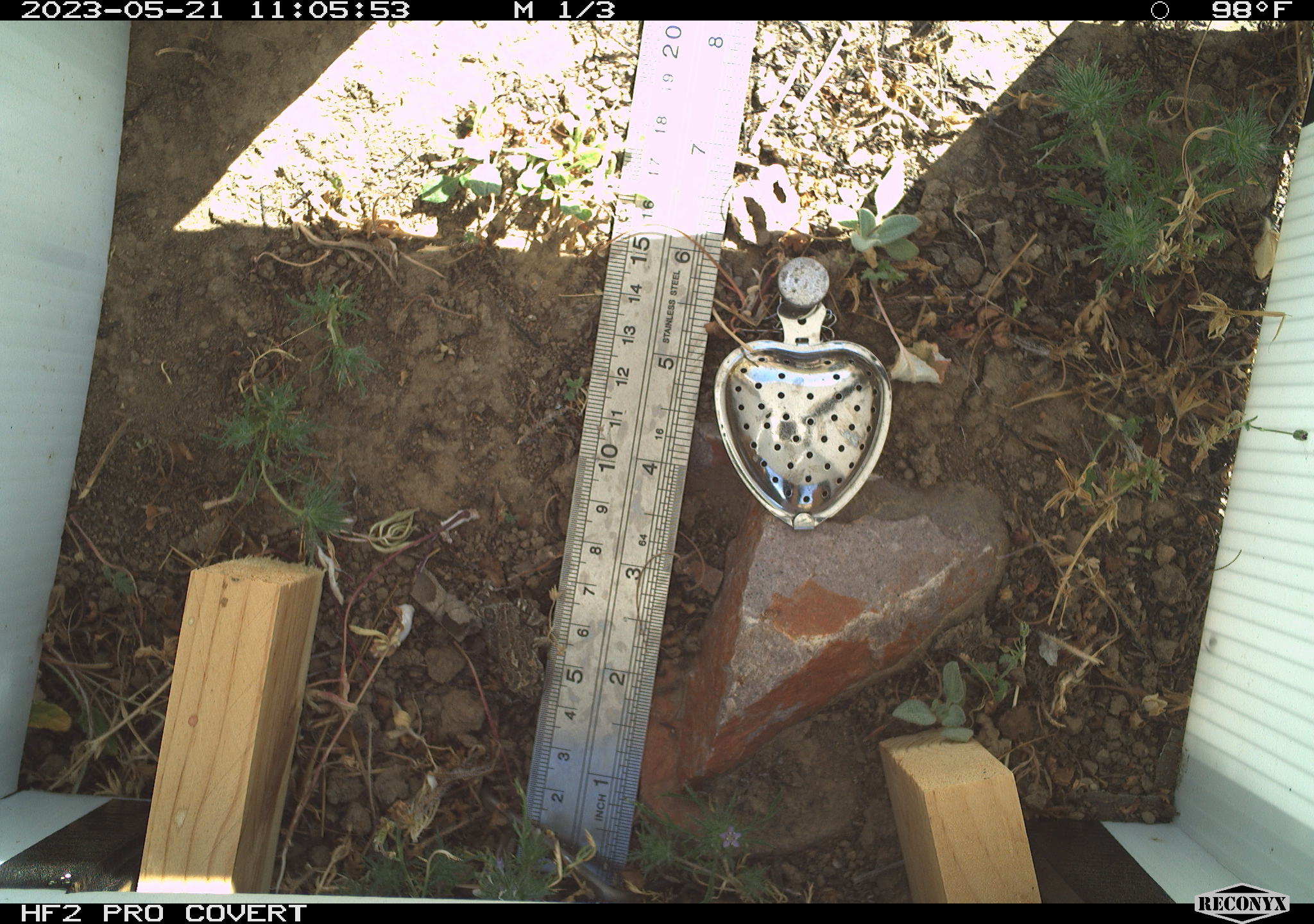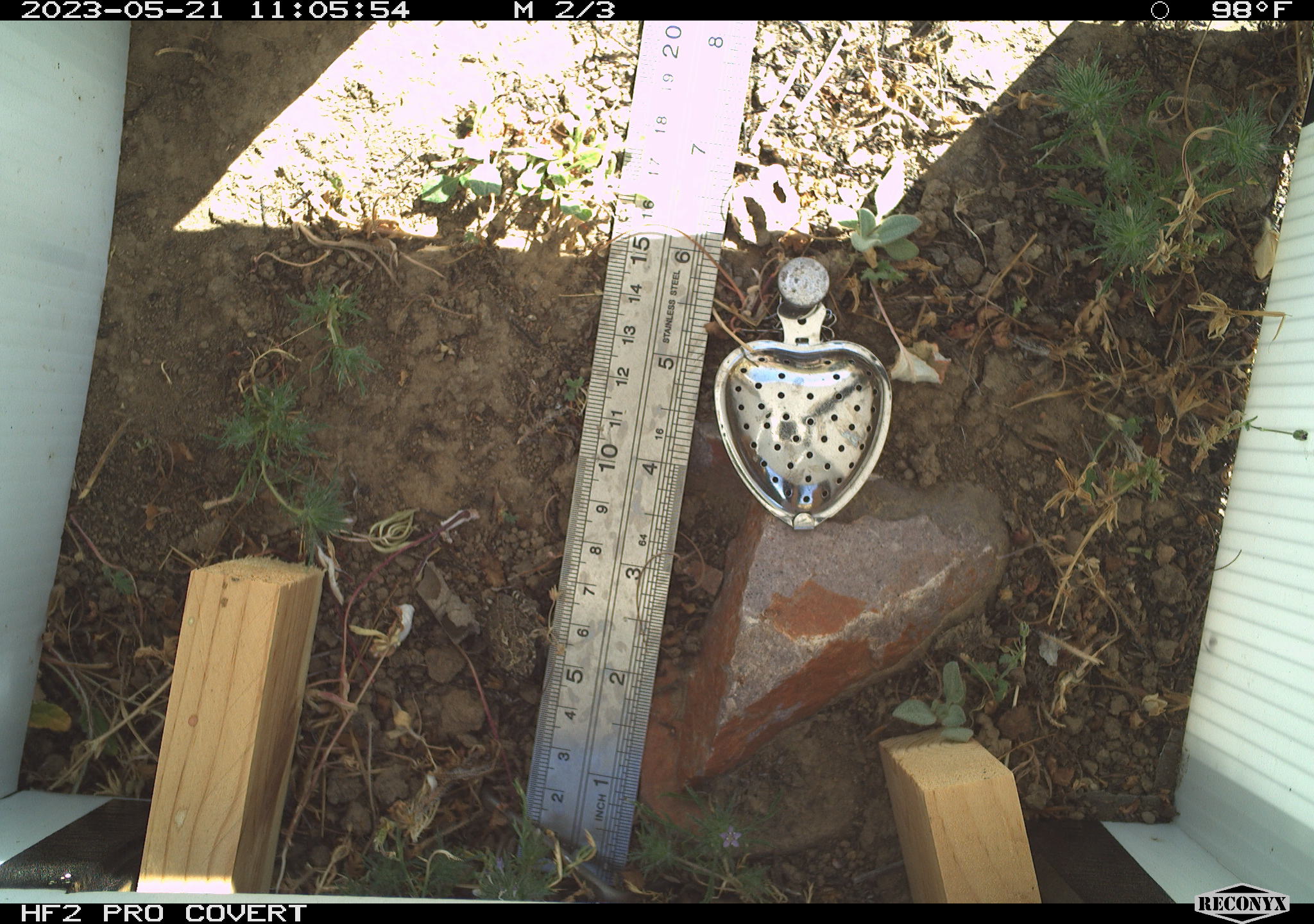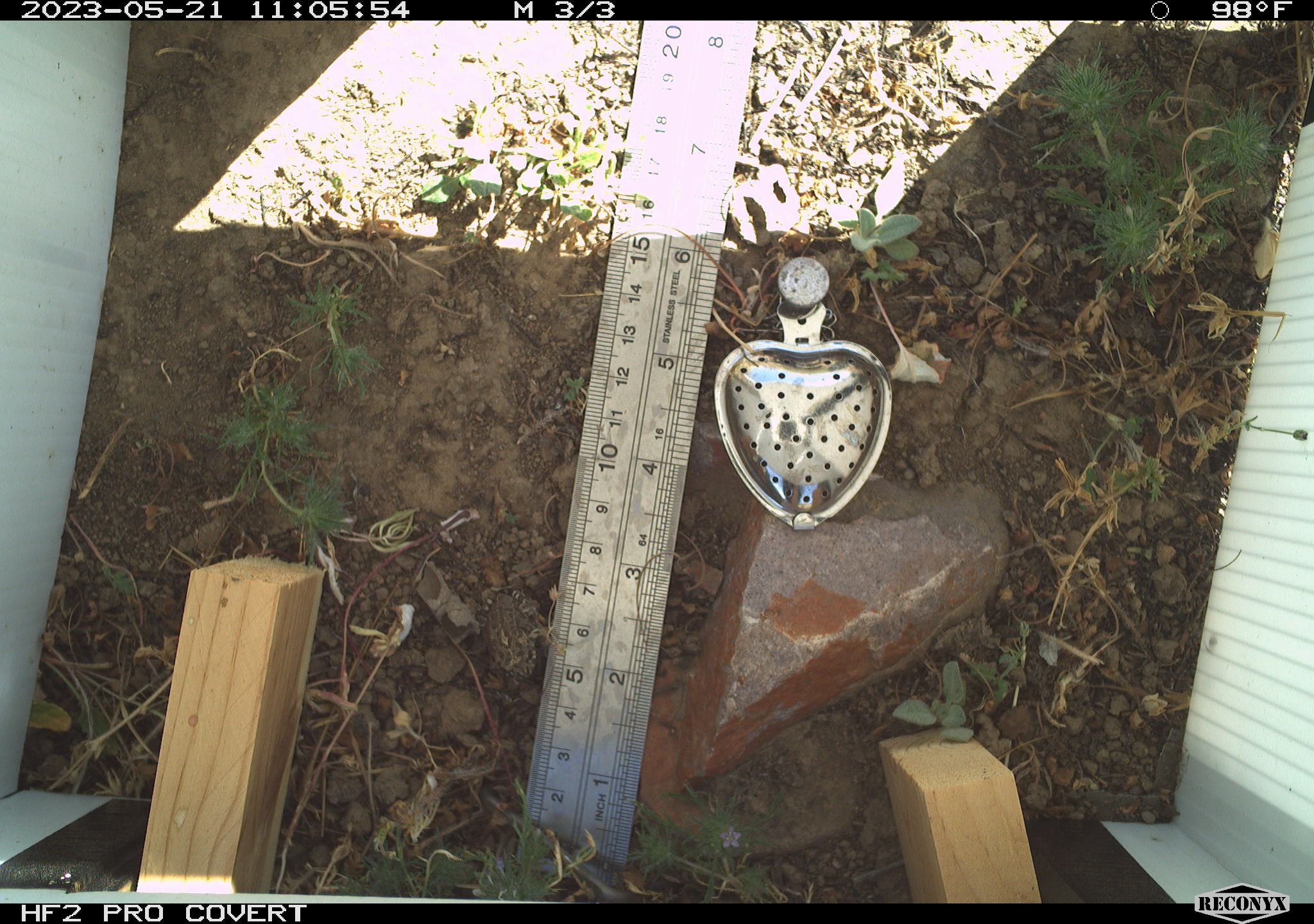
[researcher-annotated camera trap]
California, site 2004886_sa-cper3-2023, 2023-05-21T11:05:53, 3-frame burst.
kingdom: Animalia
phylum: Chordata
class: Amphibia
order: Anura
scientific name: Anura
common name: frogs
Frogs (Anura).